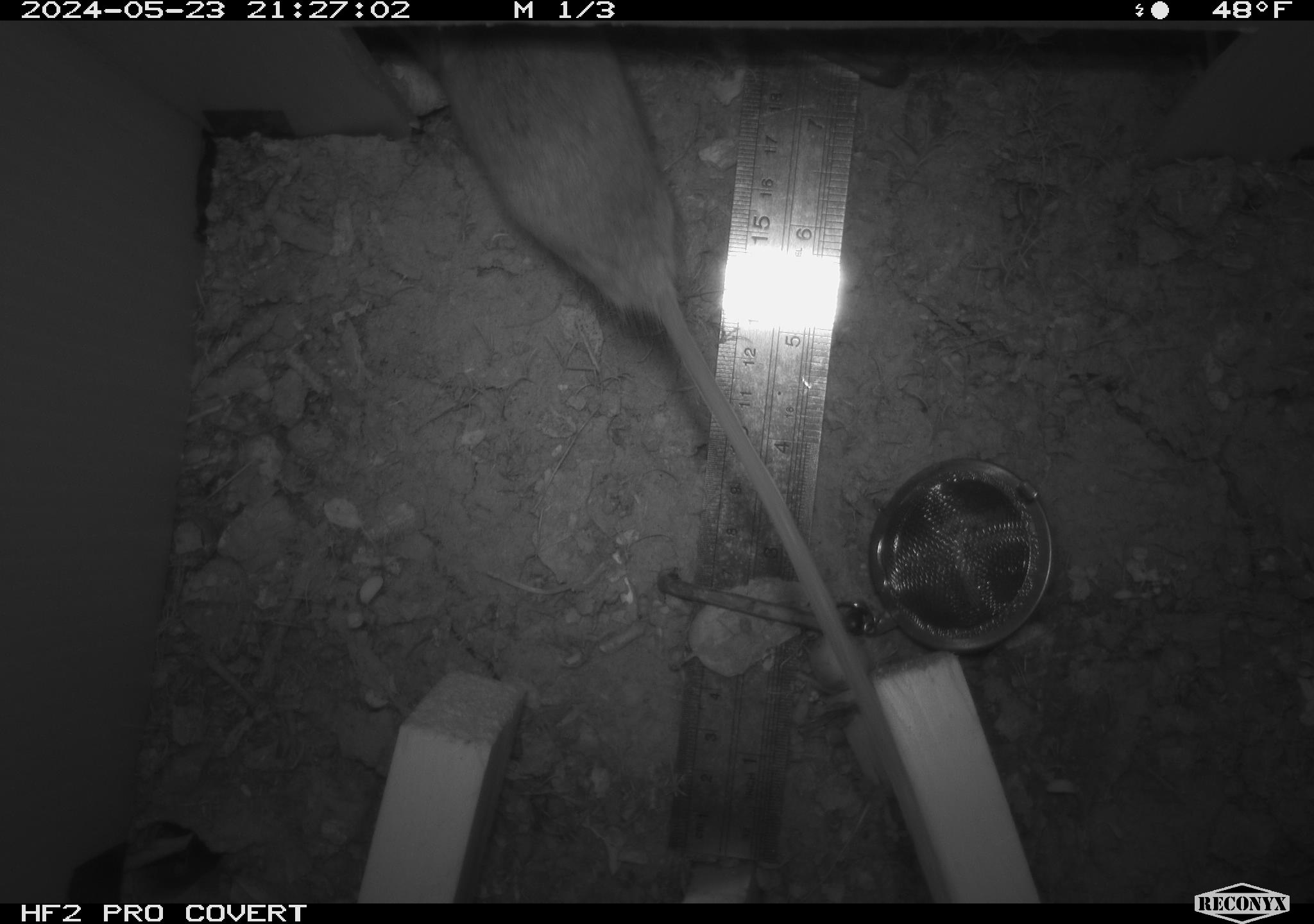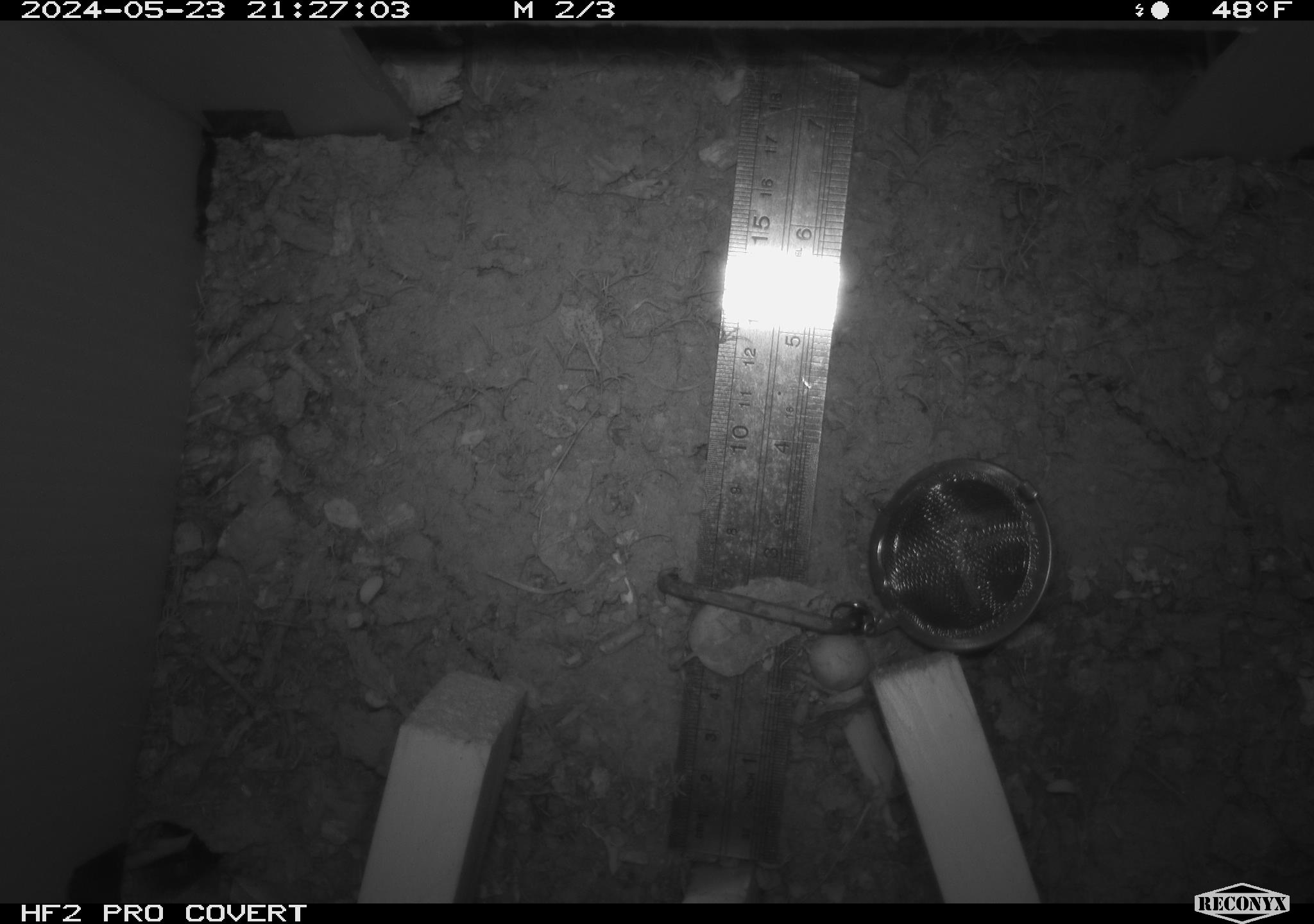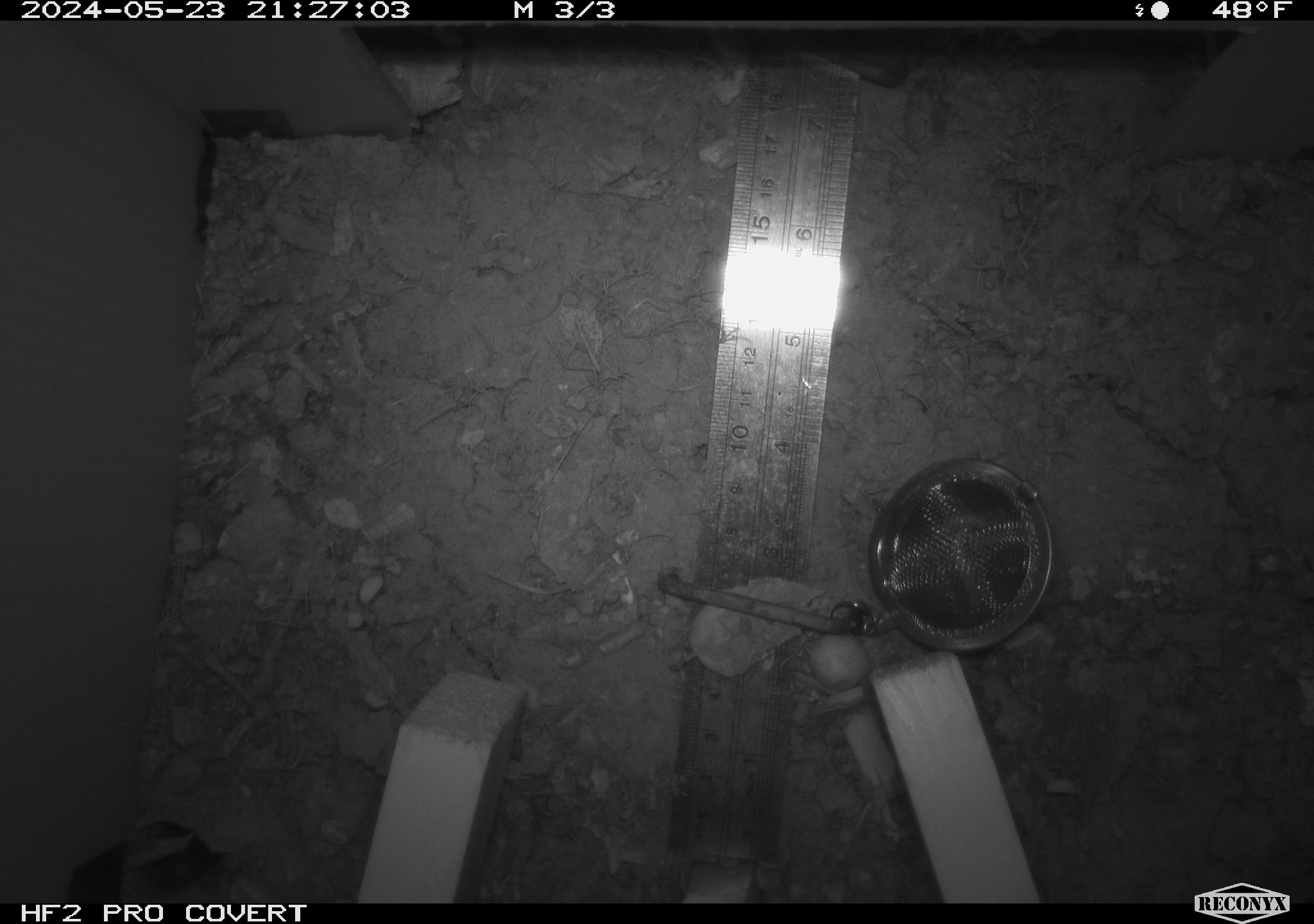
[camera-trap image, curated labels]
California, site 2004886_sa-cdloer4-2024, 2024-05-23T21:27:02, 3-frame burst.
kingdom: Animalia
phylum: Chordata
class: Mammalia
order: Rodentia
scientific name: Rodentia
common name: rodent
Rodent (Rodentia).